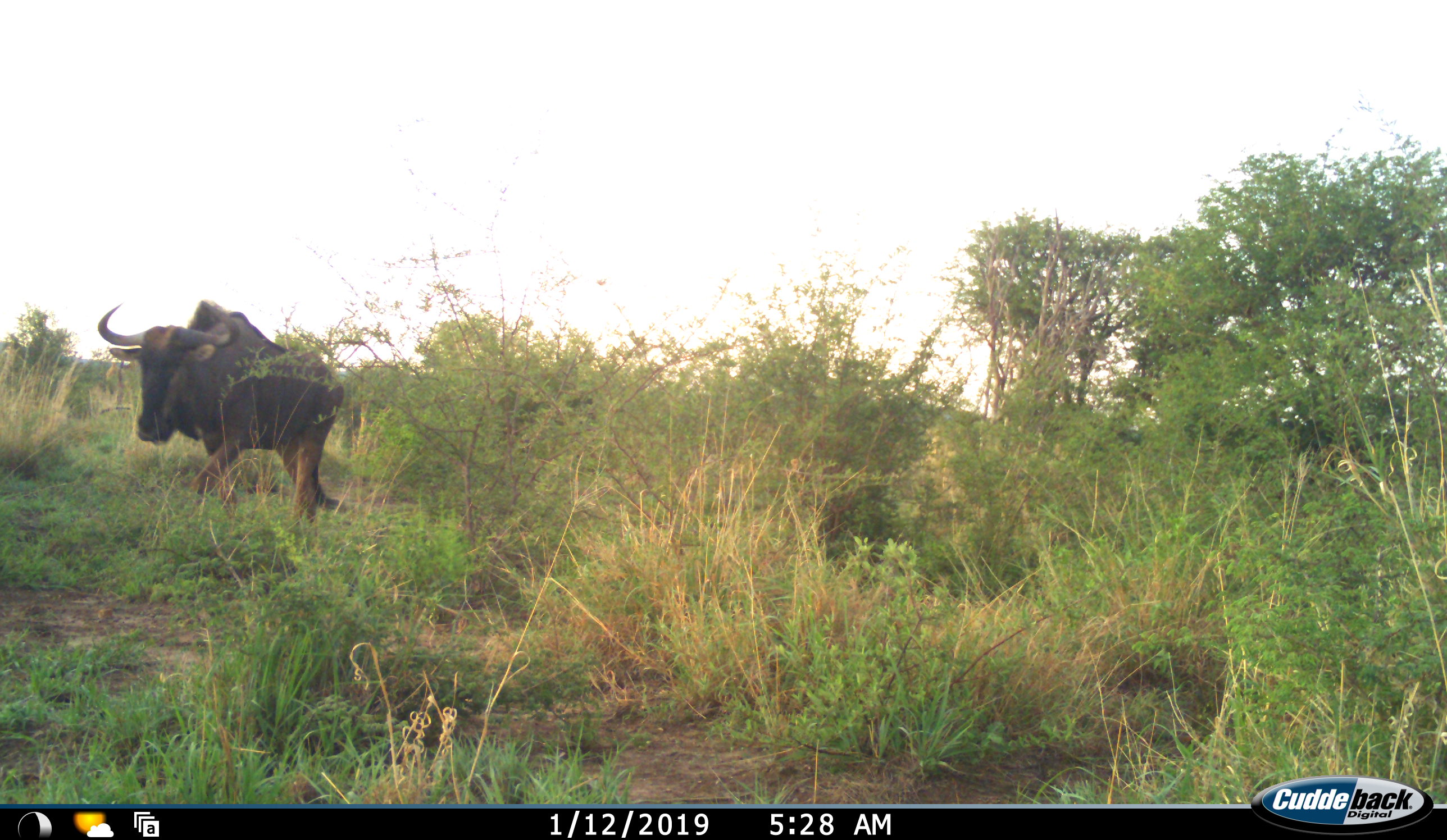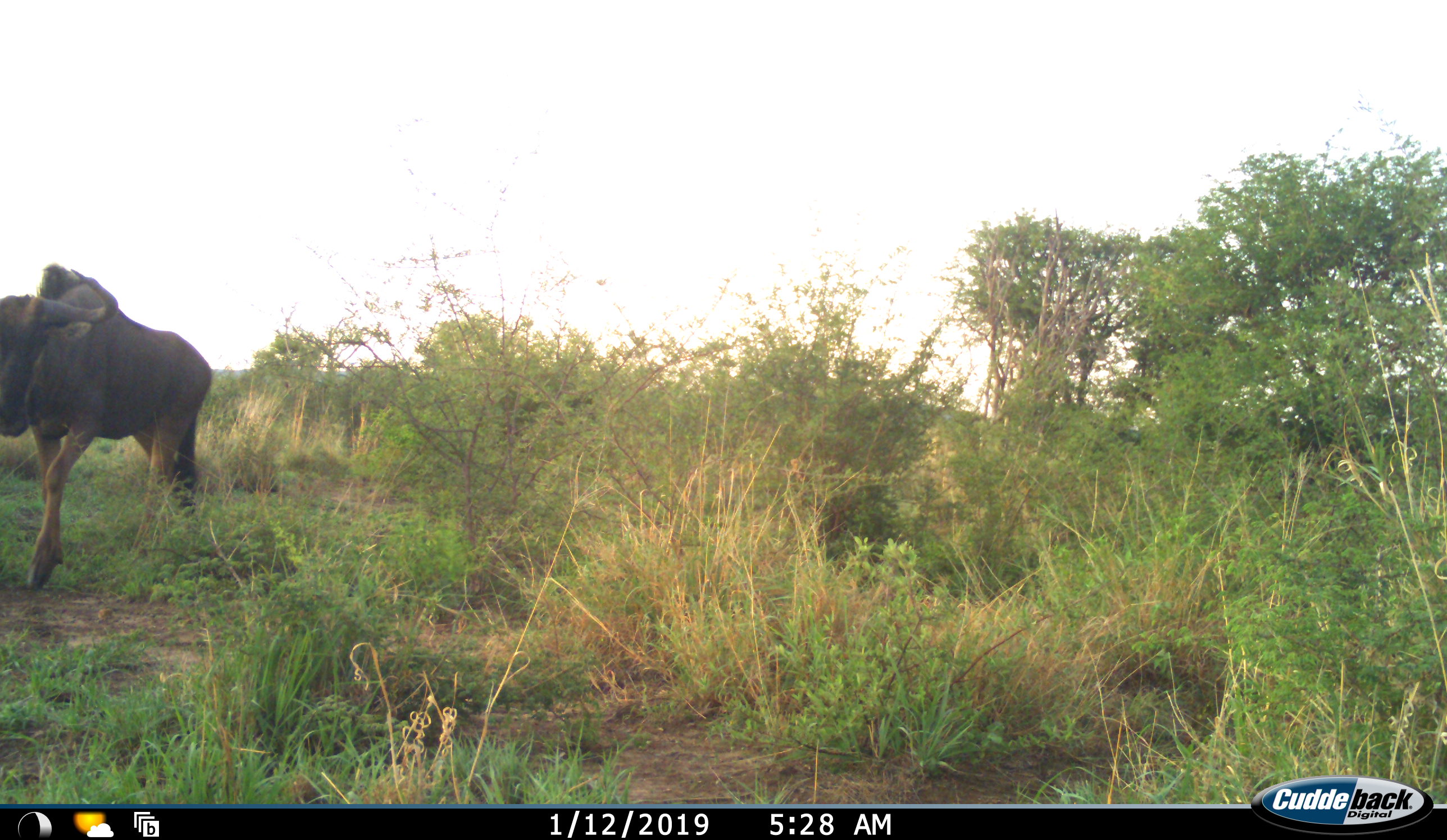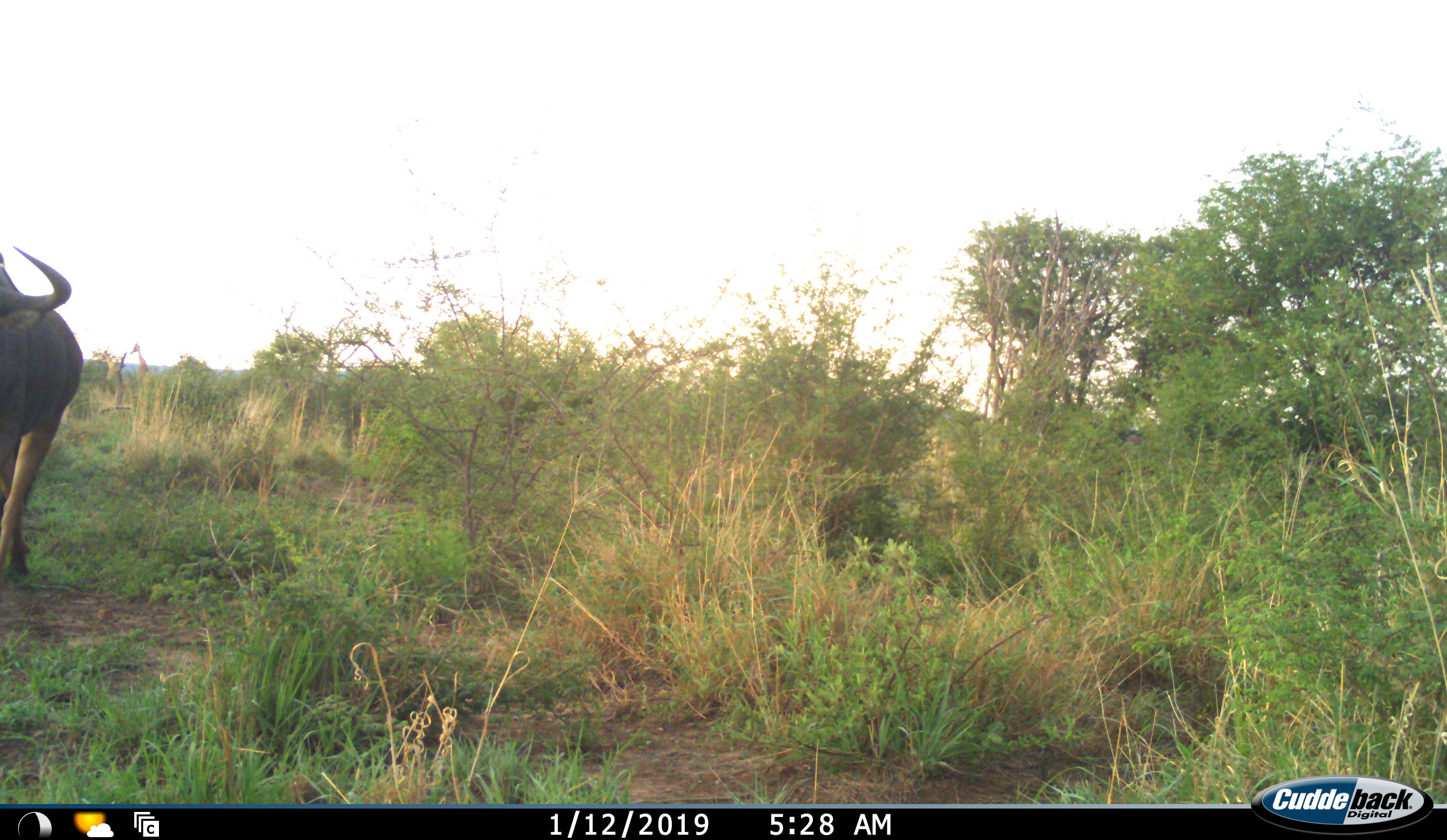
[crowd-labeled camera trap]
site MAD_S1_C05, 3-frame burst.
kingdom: Animalia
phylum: Chordata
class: Mammalia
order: Artiodactyla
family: Bovidae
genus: Connochaetes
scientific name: Connochaetes taurinus taurinus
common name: blue wildebeest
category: wildebeestblue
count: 1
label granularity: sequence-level